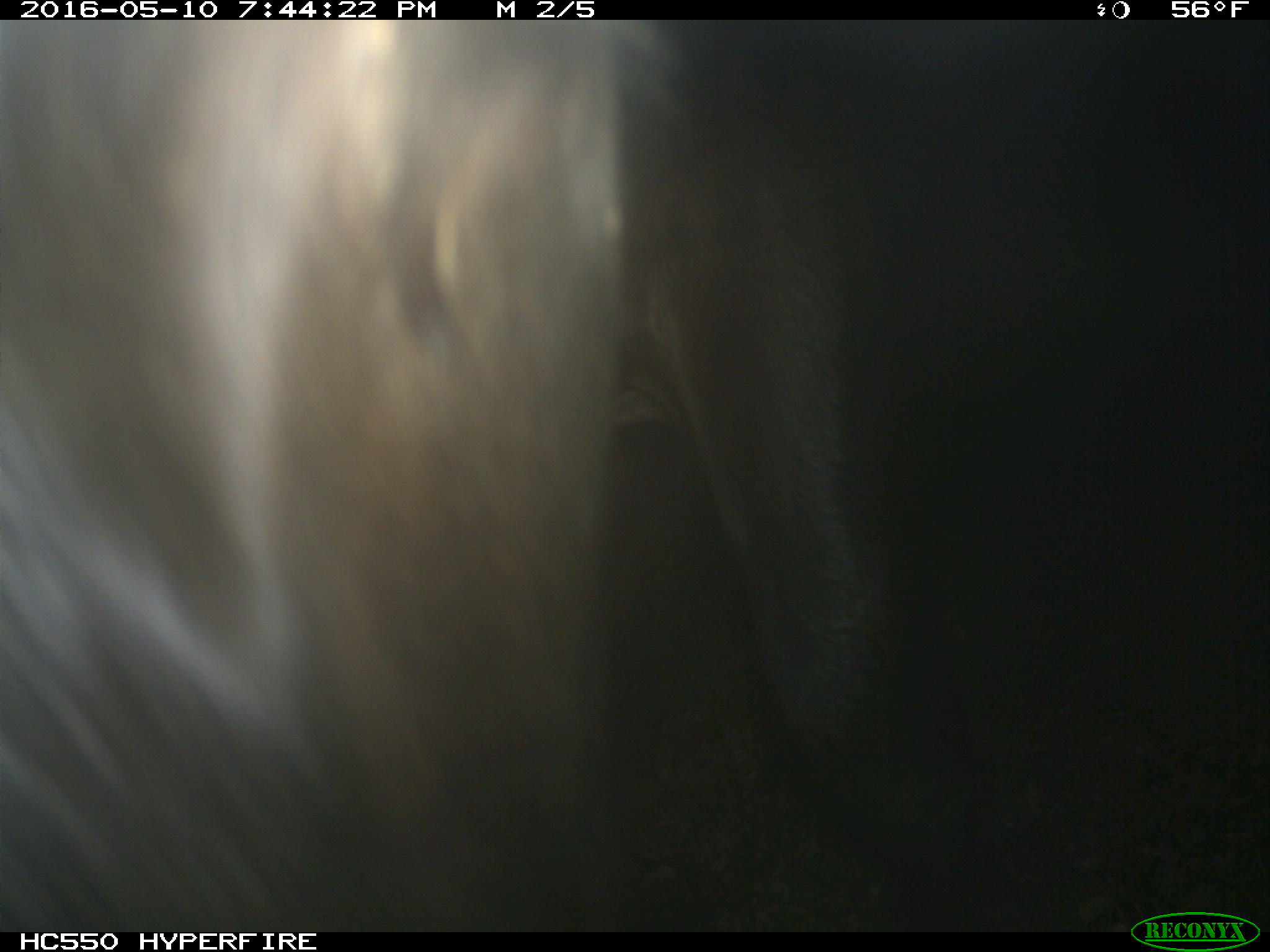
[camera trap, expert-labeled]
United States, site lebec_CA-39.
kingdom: Animalia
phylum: Chordata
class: Mammalia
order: Artiodactyla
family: Bovidae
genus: Bos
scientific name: Bos taurus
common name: domestic cow